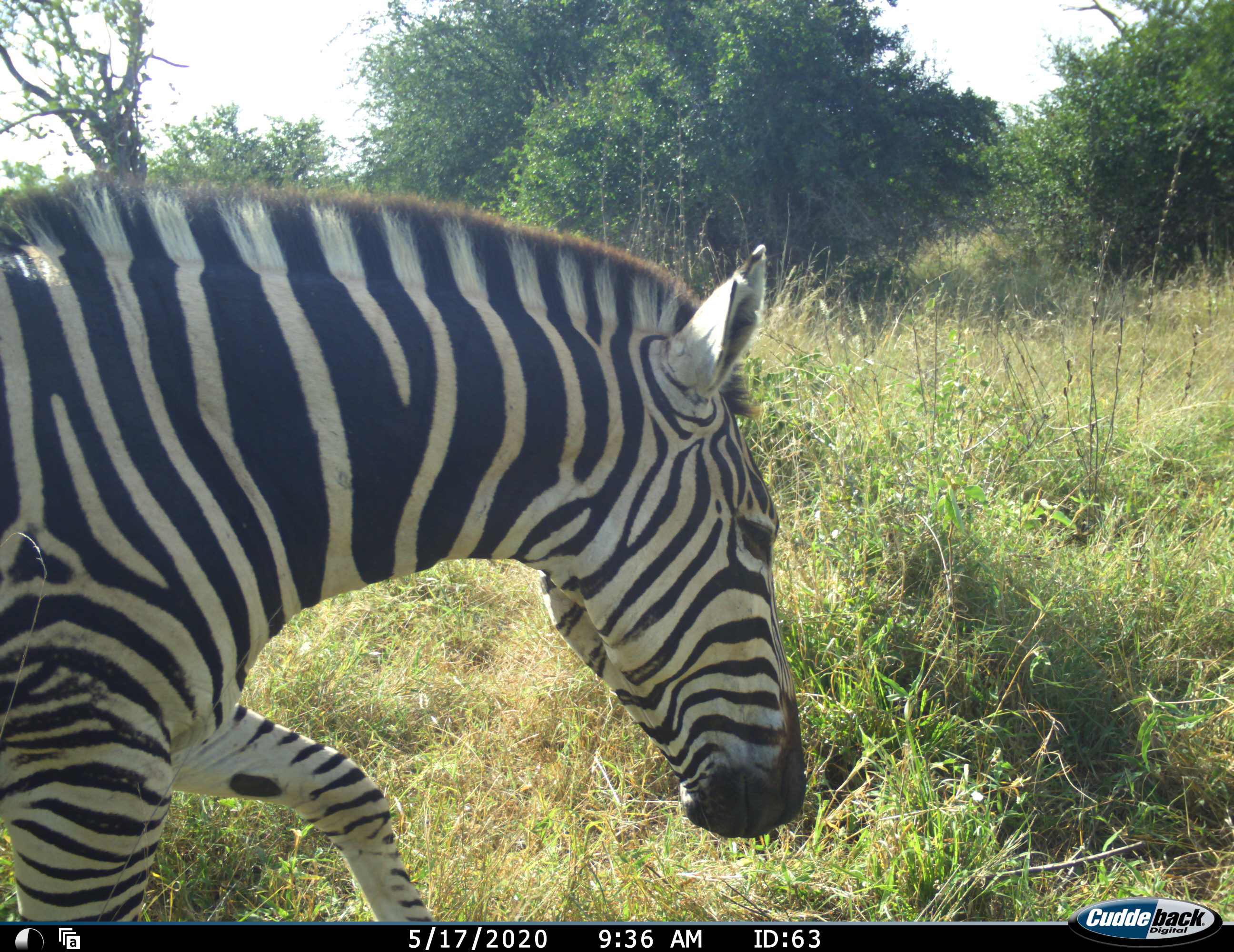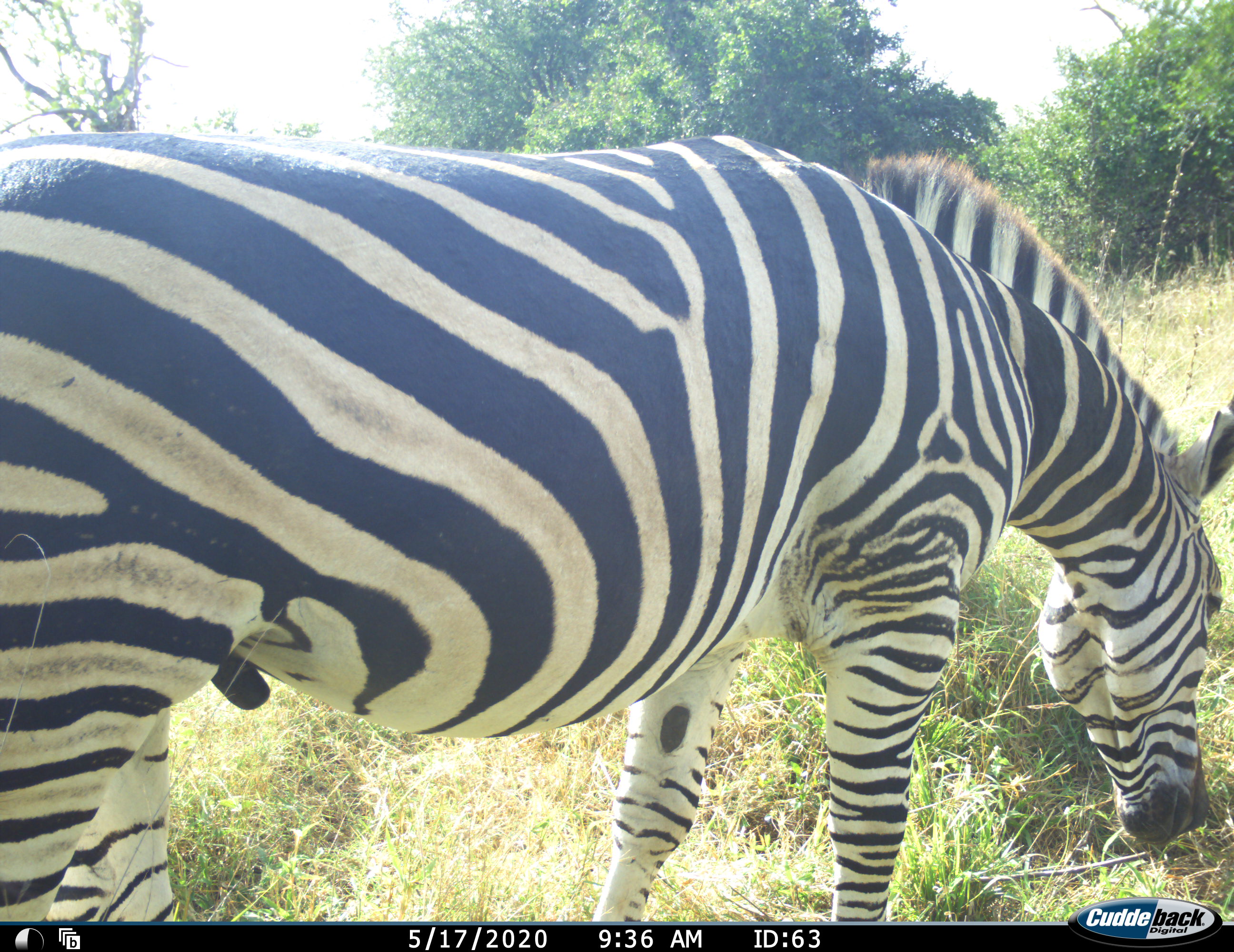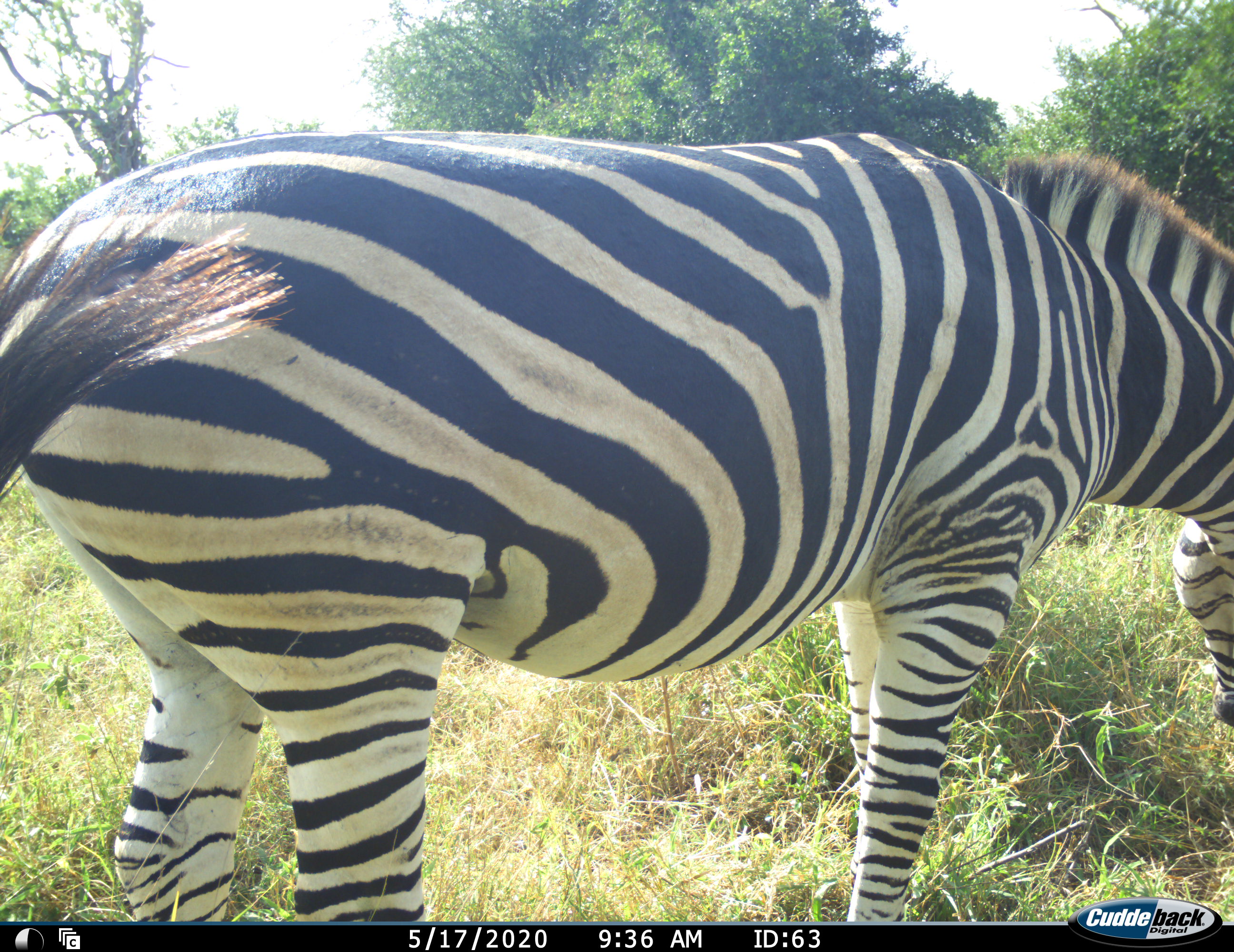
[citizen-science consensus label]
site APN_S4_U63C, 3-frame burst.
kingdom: Animalia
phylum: Chordata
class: Mammalia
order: Perissodactyla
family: Equidae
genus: Equus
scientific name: Equus quagga burchellii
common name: burchell's zebra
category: zebraburchells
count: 1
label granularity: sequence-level